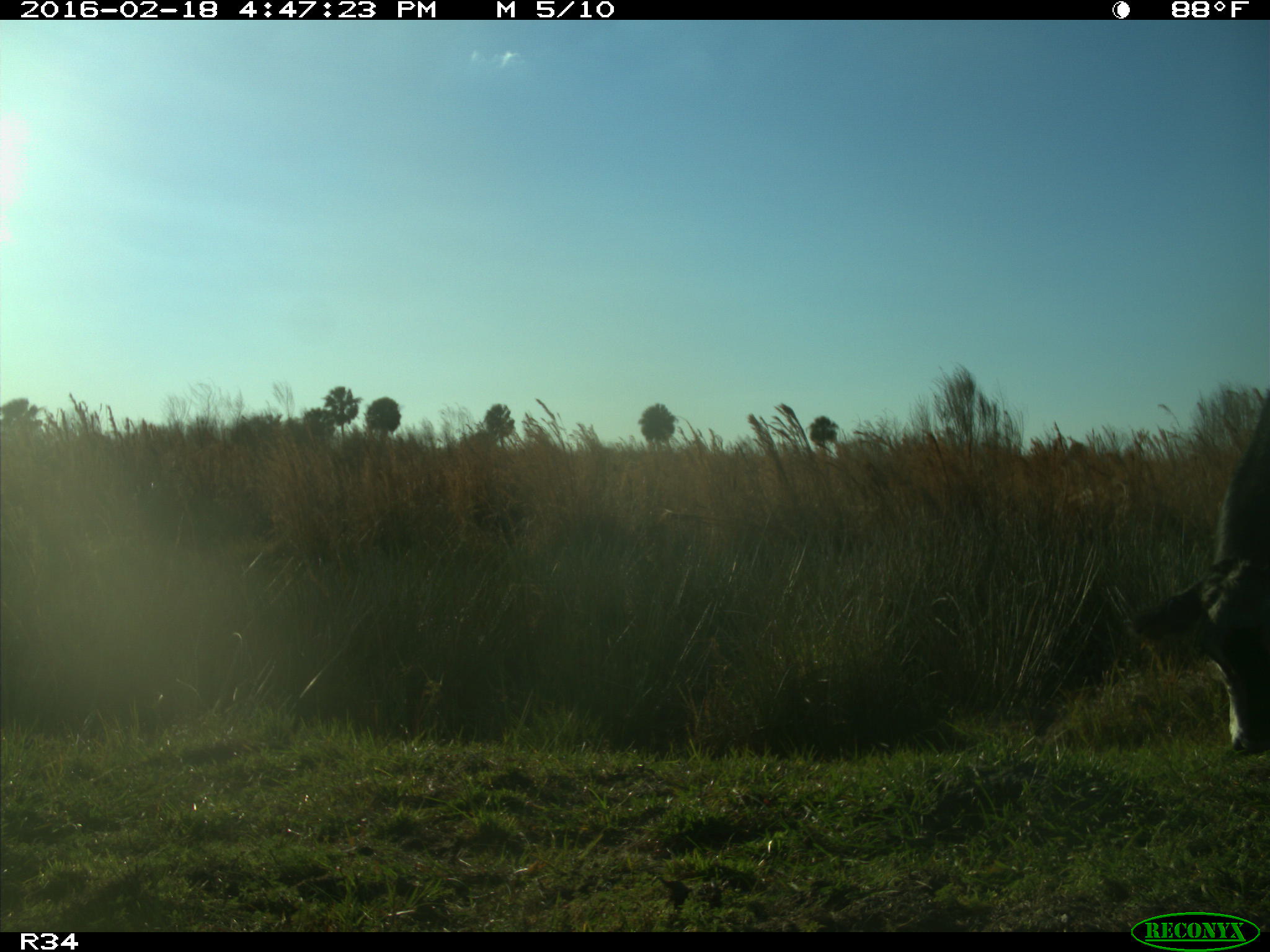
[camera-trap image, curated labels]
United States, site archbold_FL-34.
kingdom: Animalia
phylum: Chordata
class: Mammalia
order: Artiodactyla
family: Bovidae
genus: Bos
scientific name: Bos taurus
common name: domestic cow